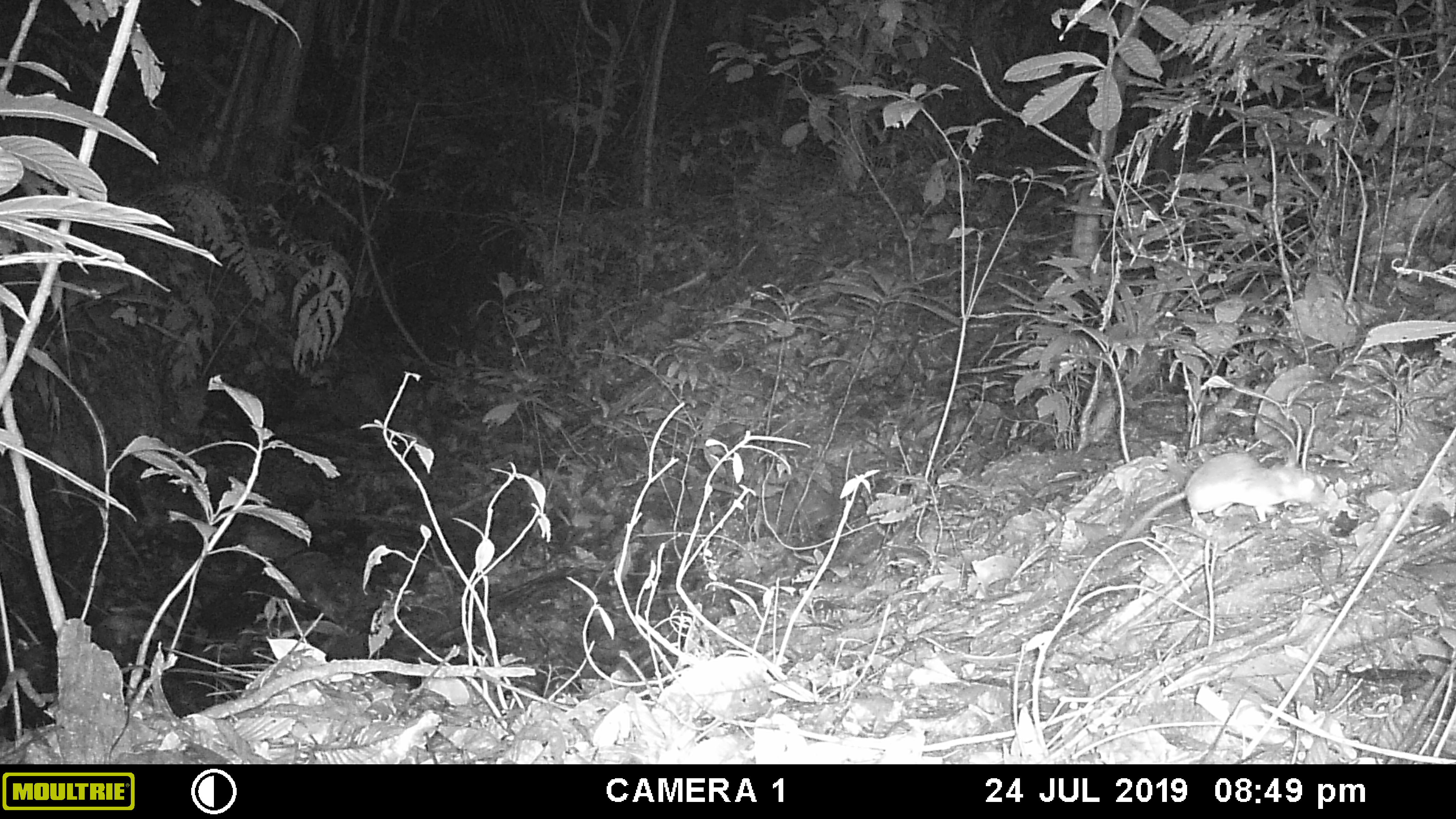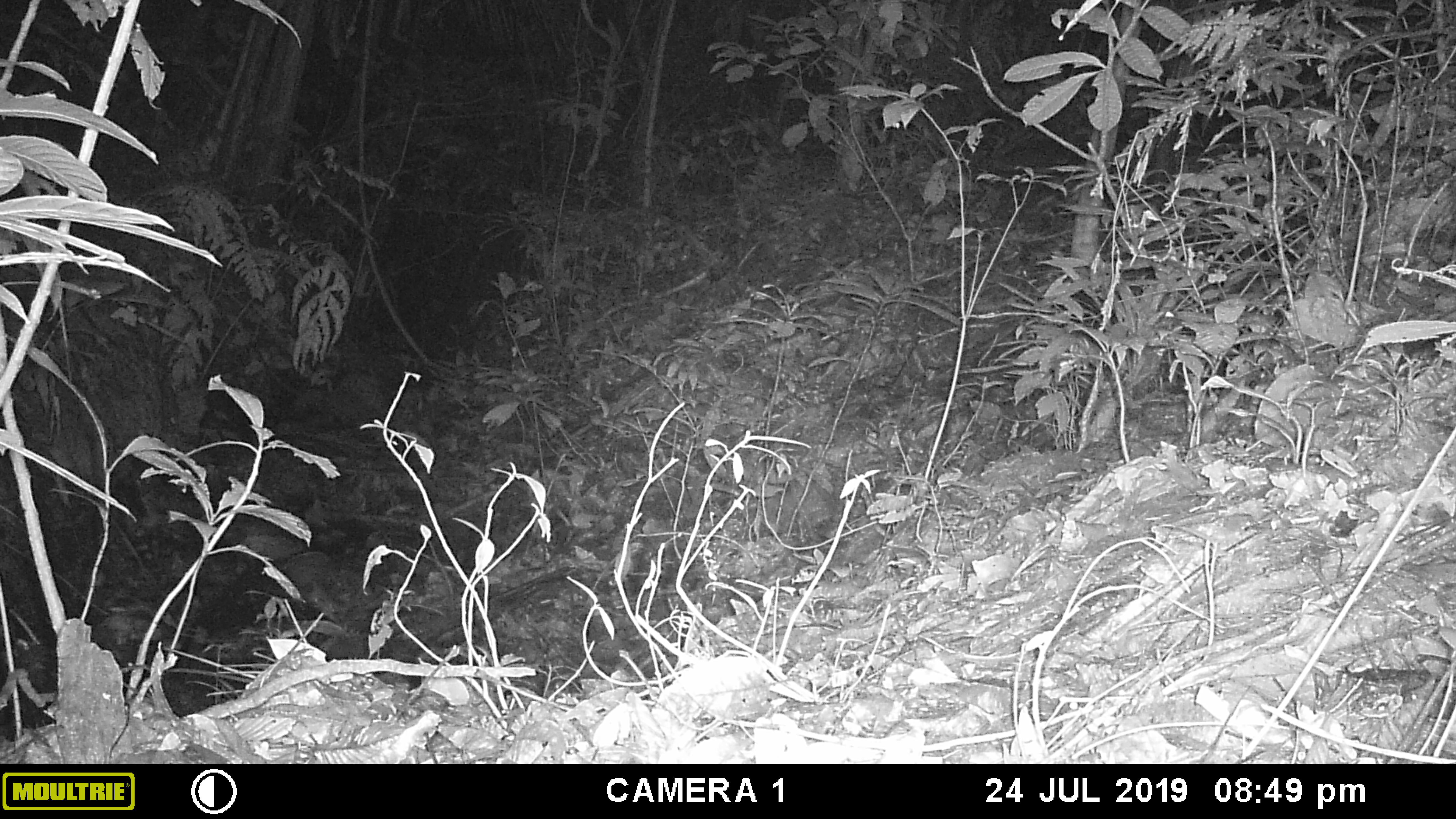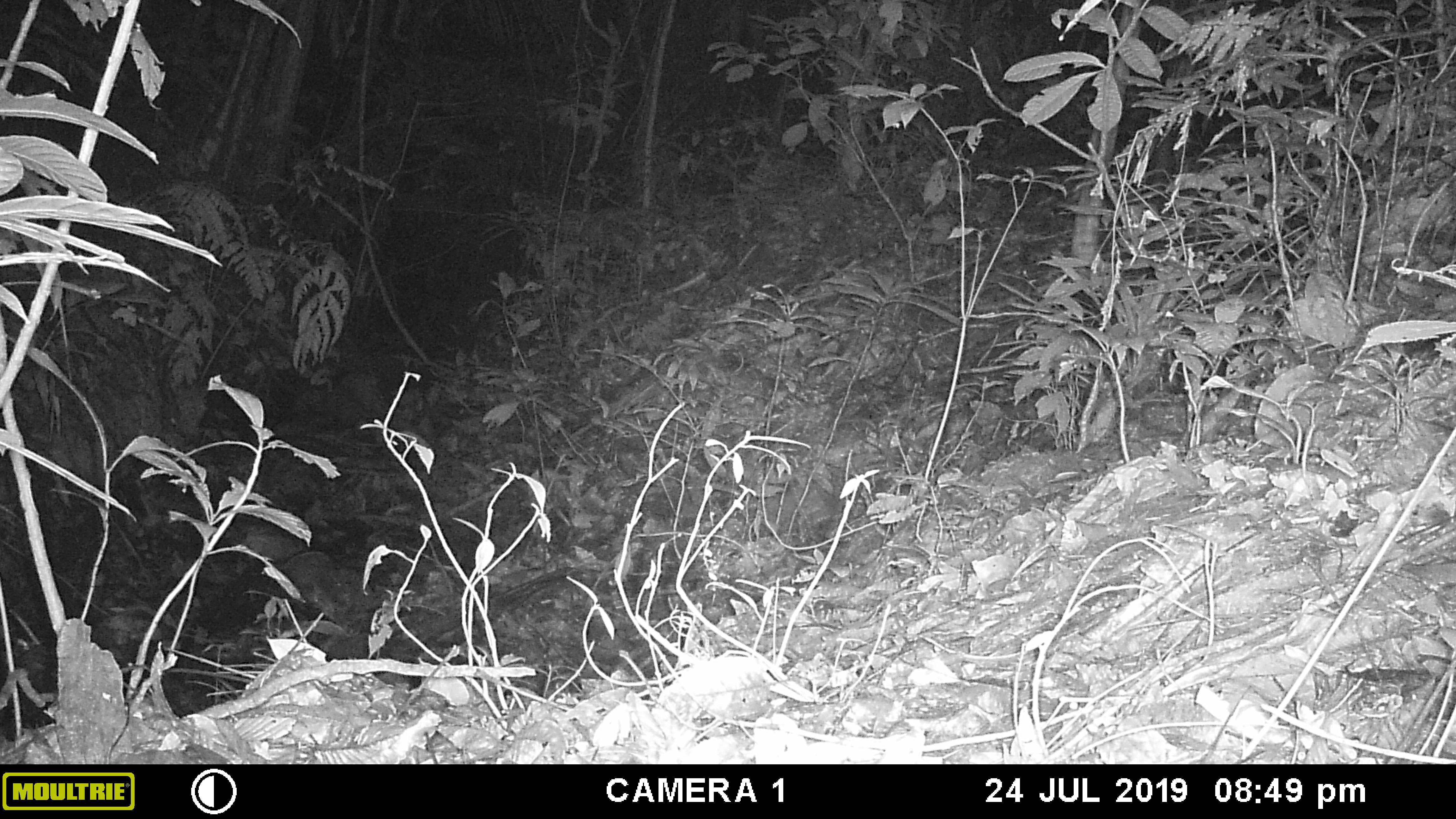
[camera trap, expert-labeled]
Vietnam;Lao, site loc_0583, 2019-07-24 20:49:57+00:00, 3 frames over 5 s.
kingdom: Animalia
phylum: Chordata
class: Mammalia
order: Rodentia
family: Muridae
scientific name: Muridae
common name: old-world mice and rats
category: unidentified murid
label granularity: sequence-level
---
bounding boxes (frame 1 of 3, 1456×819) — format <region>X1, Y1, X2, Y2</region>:
unidentified murid: <region>1116, 451, 1320, 543</region>